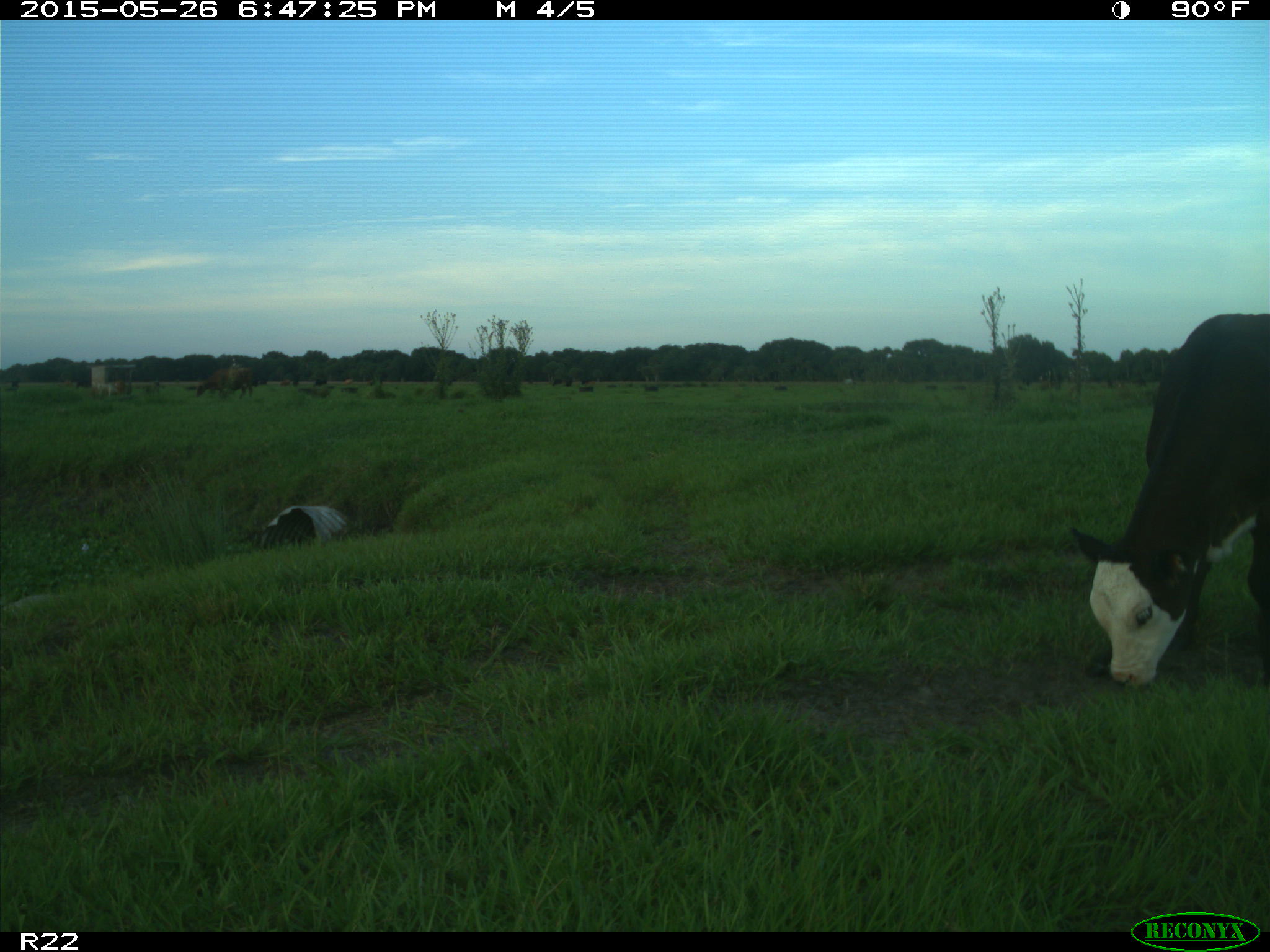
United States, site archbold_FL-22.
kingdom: Animalia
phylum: Chordata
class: Mammalia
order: Artiodactyla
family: Bovidae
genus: Bos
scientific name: Bos taurus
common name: domestic cow